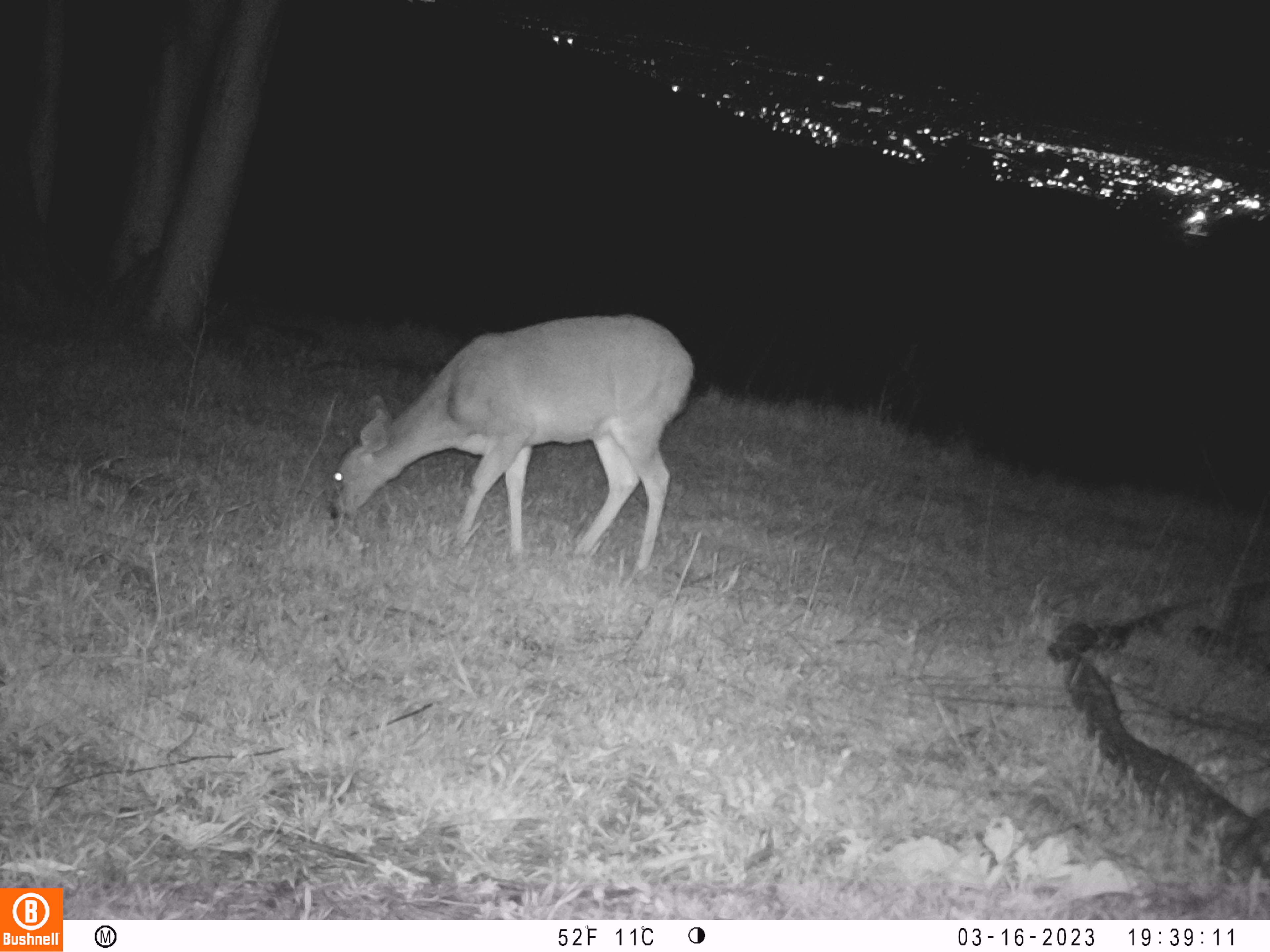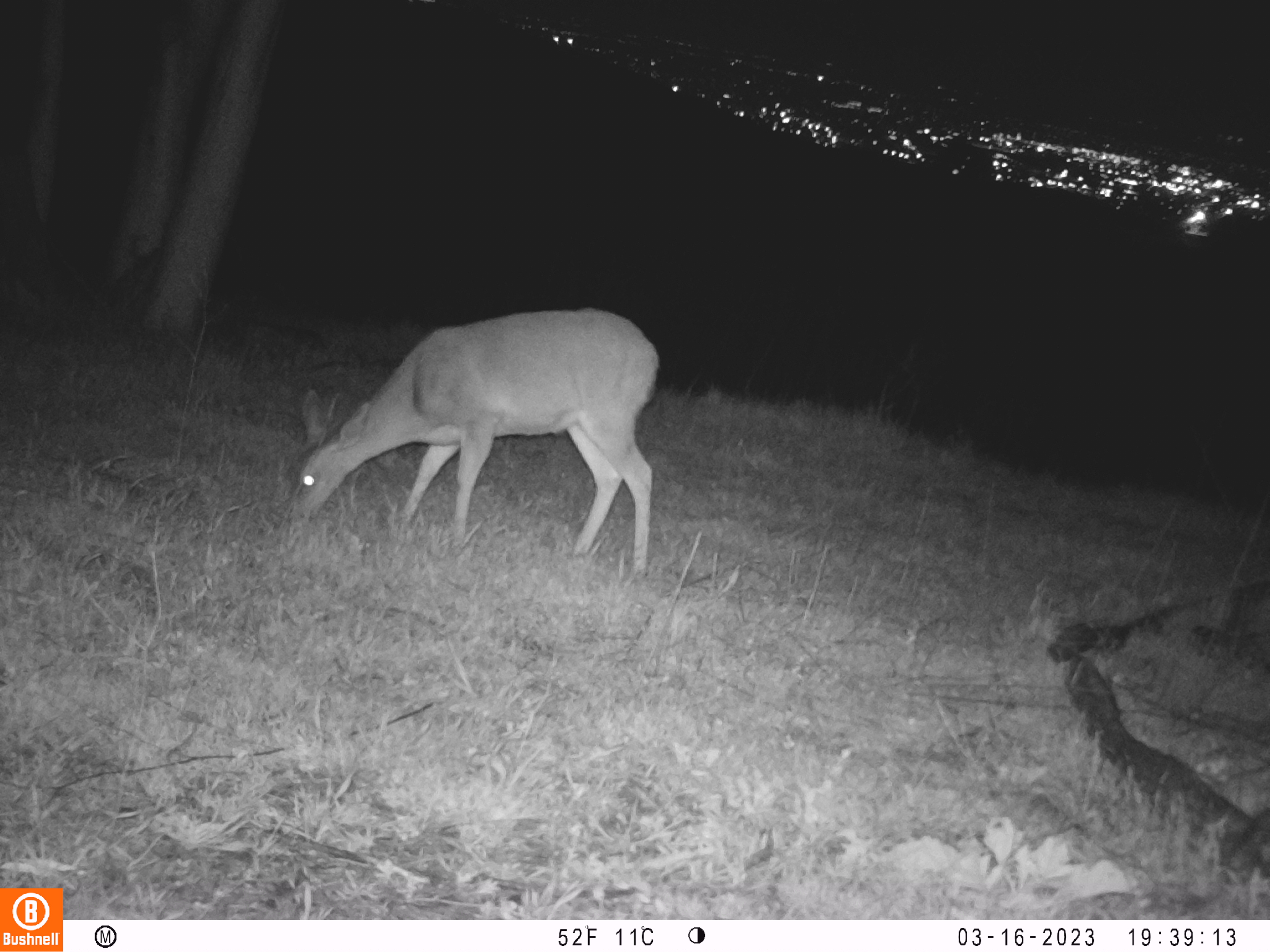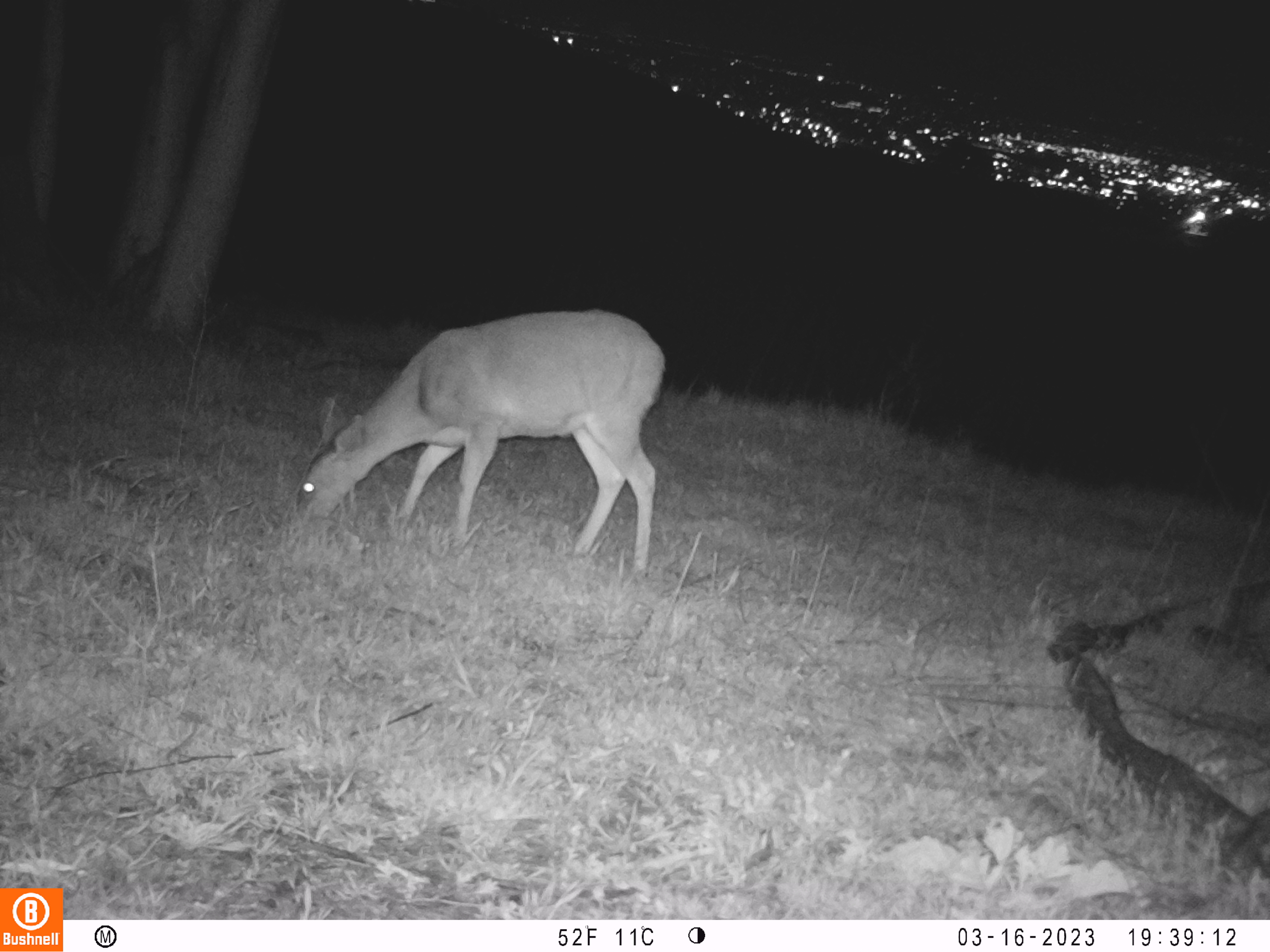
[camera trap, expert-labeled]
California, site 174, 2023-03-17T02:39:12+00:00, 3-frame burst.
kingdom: Animalia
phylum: Chordata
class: Mammalia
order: Artiodactyla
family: Cervidae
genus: Odocoileus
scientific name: Odocoileus hemionus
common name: mule deer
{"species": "mule deer (Odocoileus hemionus)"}